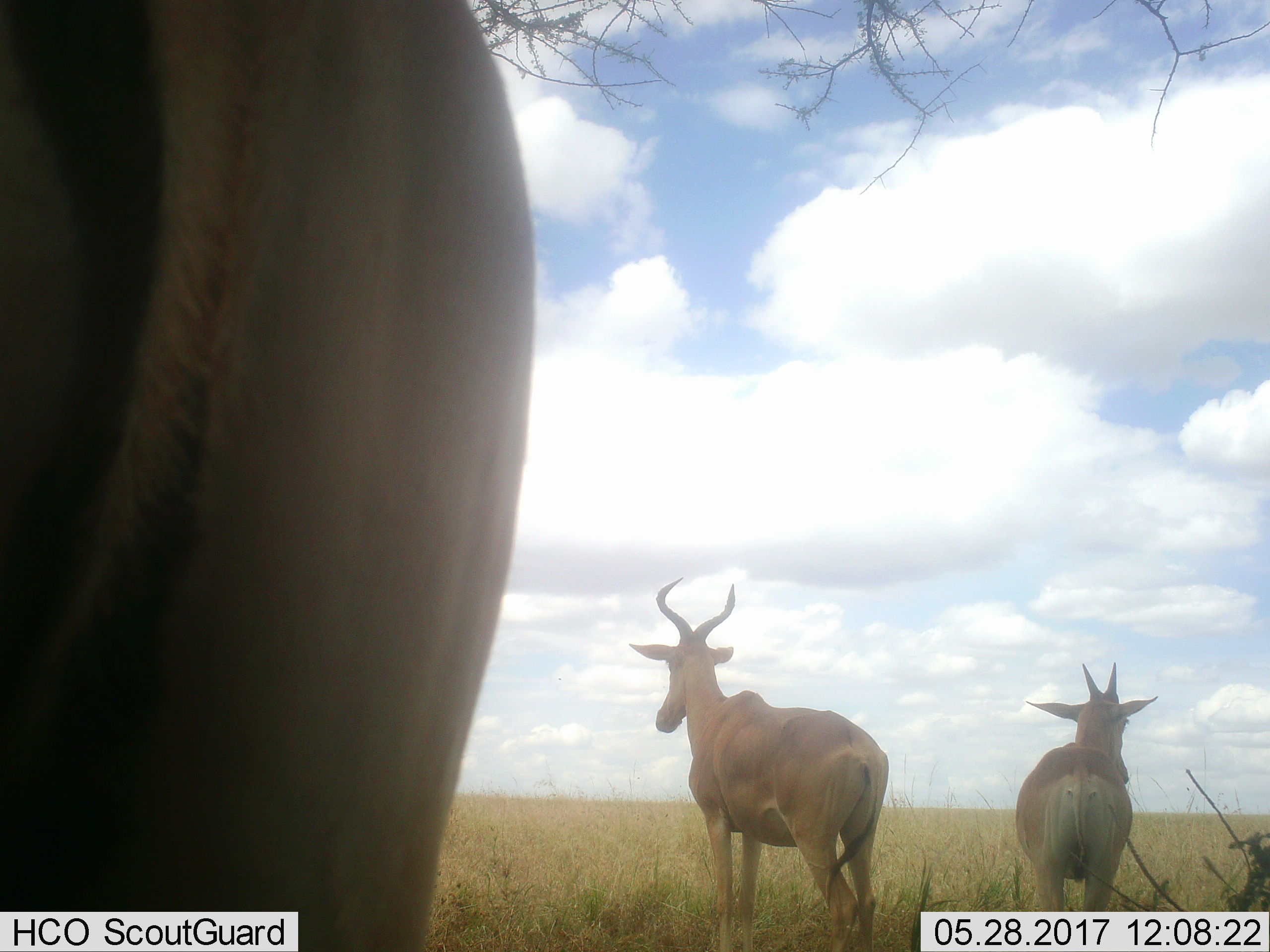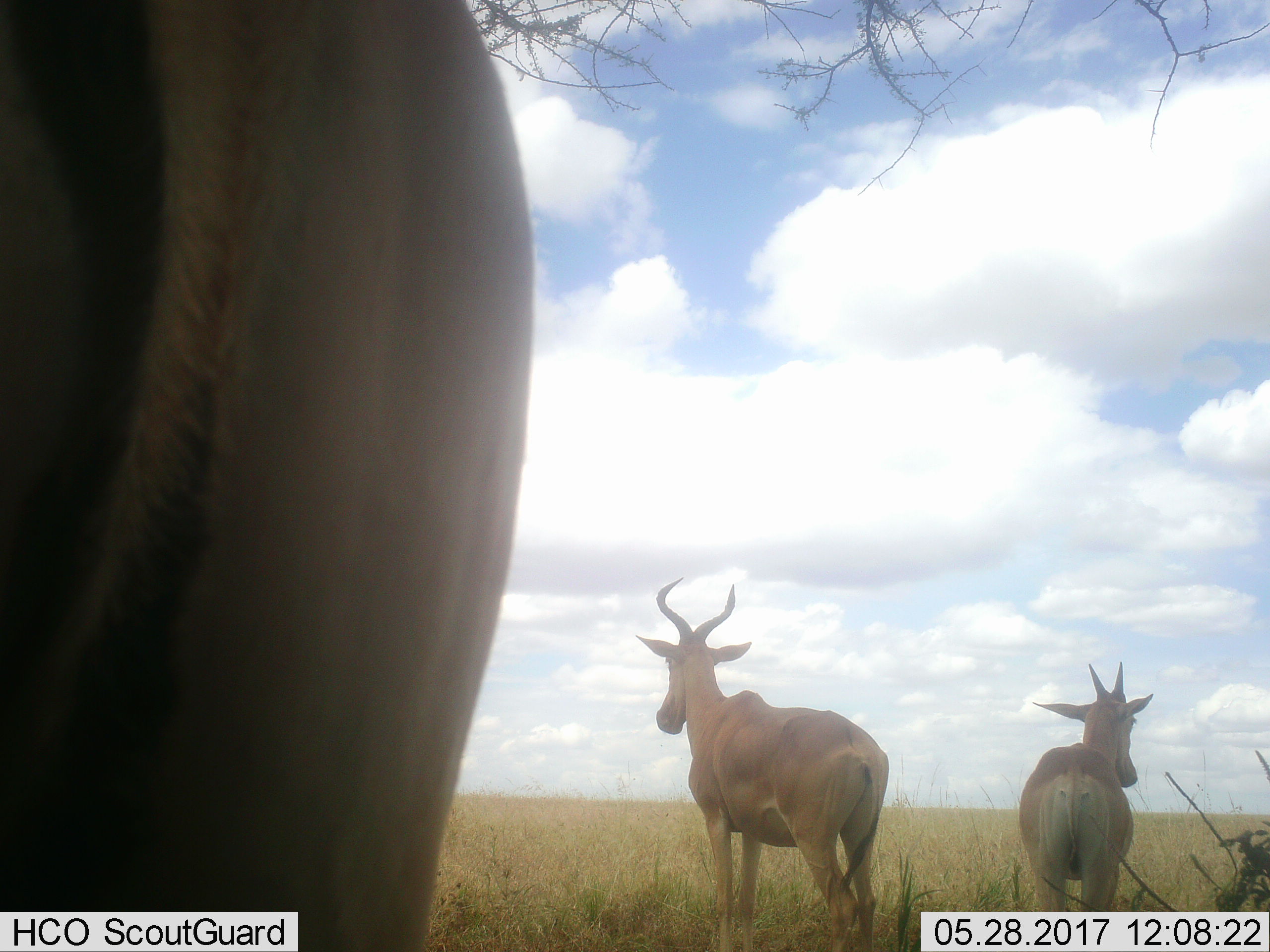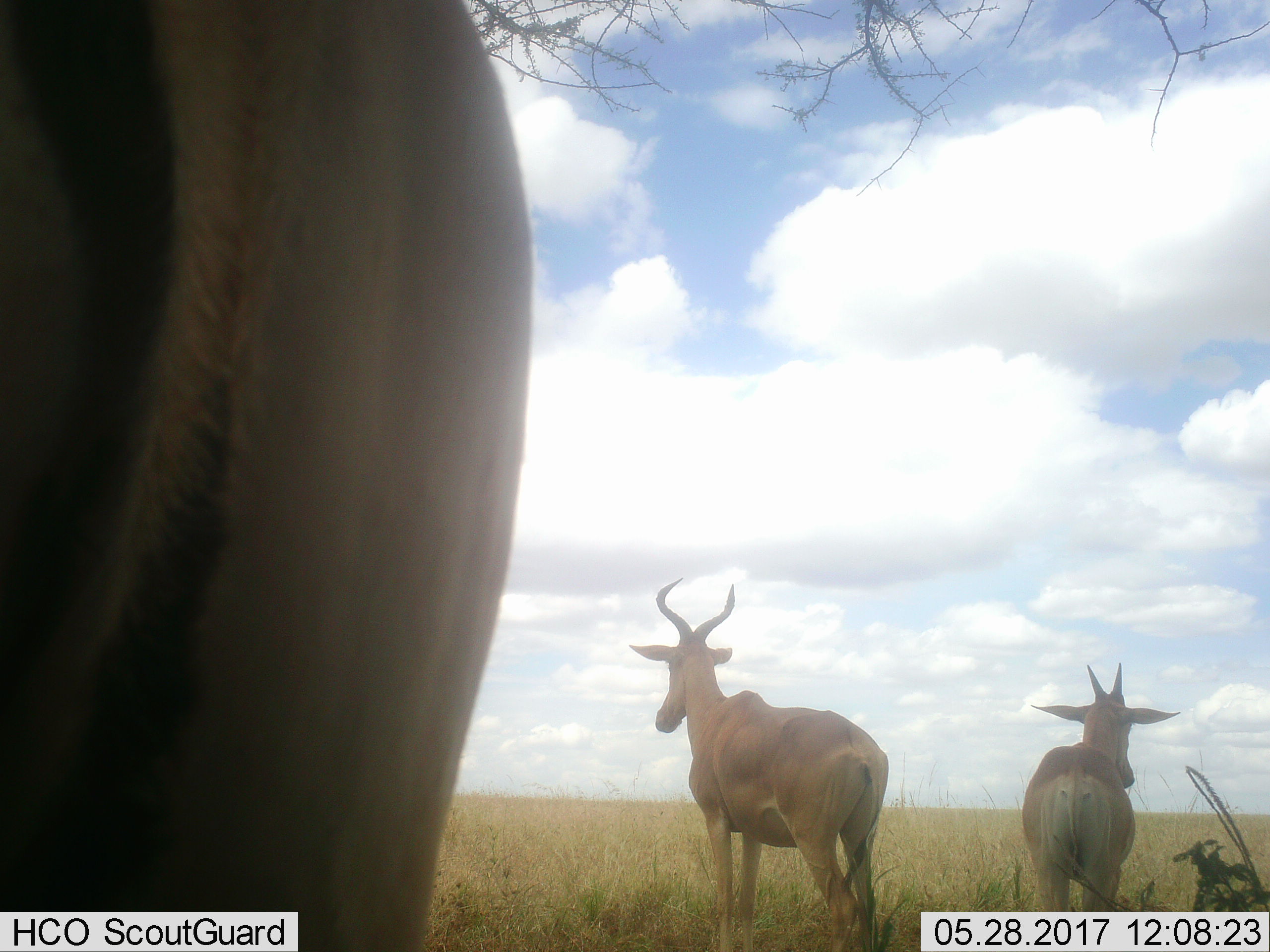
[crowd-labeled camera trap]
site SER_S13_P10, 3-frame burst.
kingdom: Animalia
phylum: Chordata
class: Mammalia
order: Artiodactyla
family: Bovidae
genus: Alcelaphus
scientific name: Alcelaphus buselaphus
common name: hartebeest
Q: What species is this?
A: Hartebeest (Alcelaphus buselaphus).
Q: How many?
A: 3.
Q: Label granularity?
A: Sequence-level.